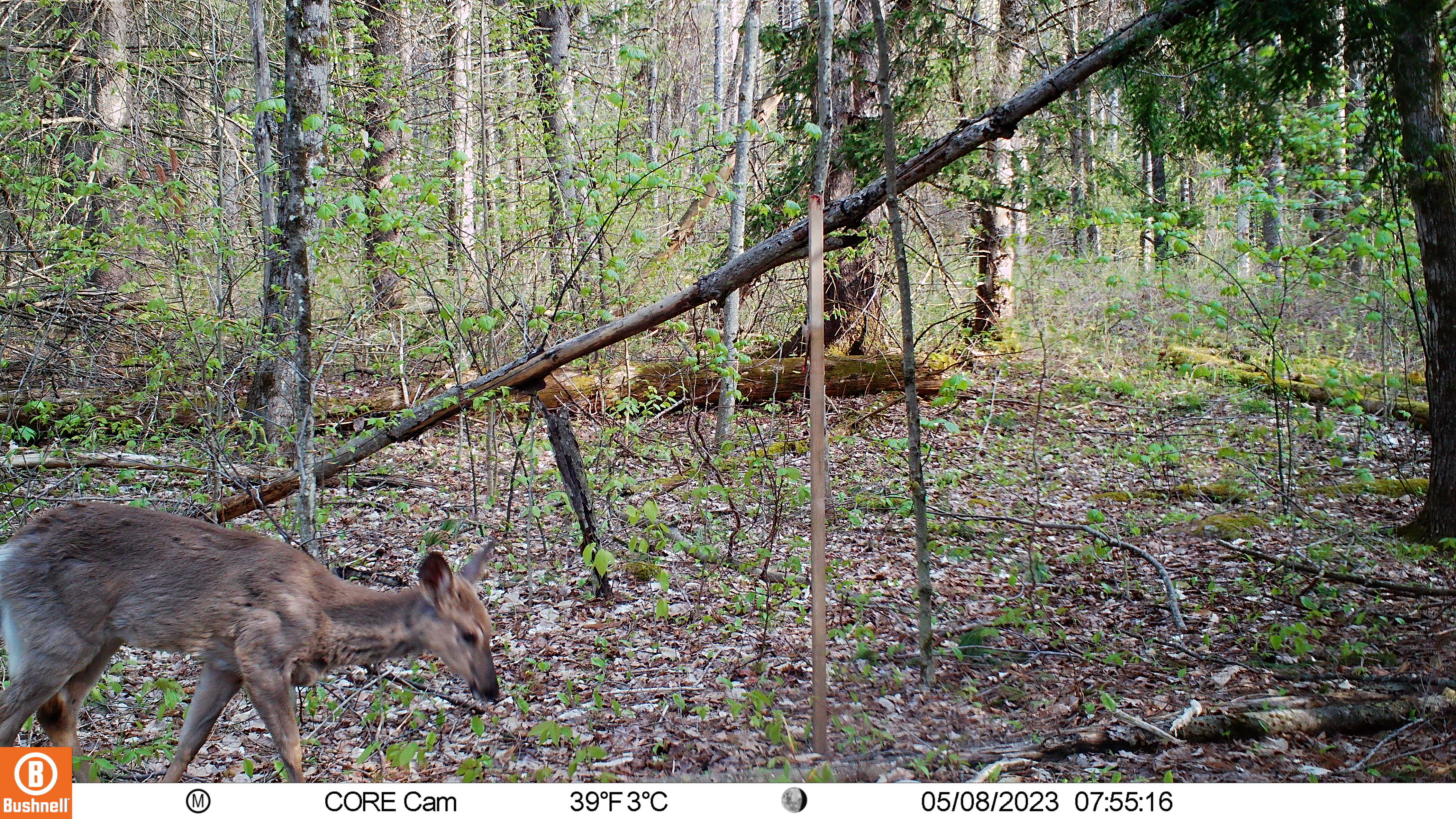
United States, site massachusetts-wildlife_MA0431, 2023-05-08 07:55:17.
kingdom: Animalia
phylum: Chordata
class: Mammalia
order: Artiodactyla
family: Cervidae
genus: Odocoileus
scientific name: Odocoileus virginianus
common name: white-tailed deer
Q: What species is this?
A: White-tailed deer (Odocoileus virginianus).